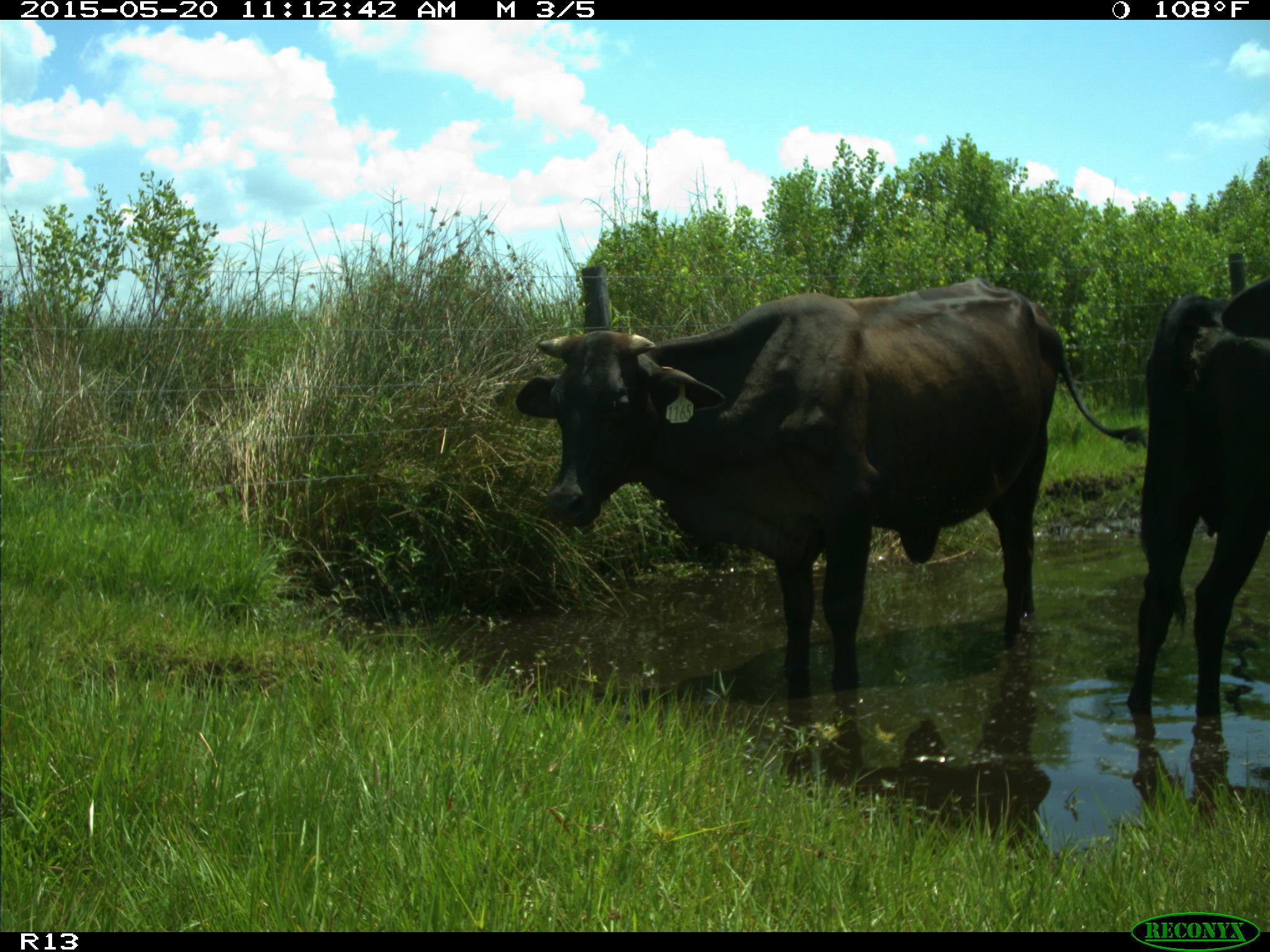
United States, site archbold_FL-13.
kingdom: Animalia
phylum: Chordata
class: Mammalia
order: Artiodactyla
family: Bovidae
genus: Bos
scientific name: Bos taurus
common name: domestic cow